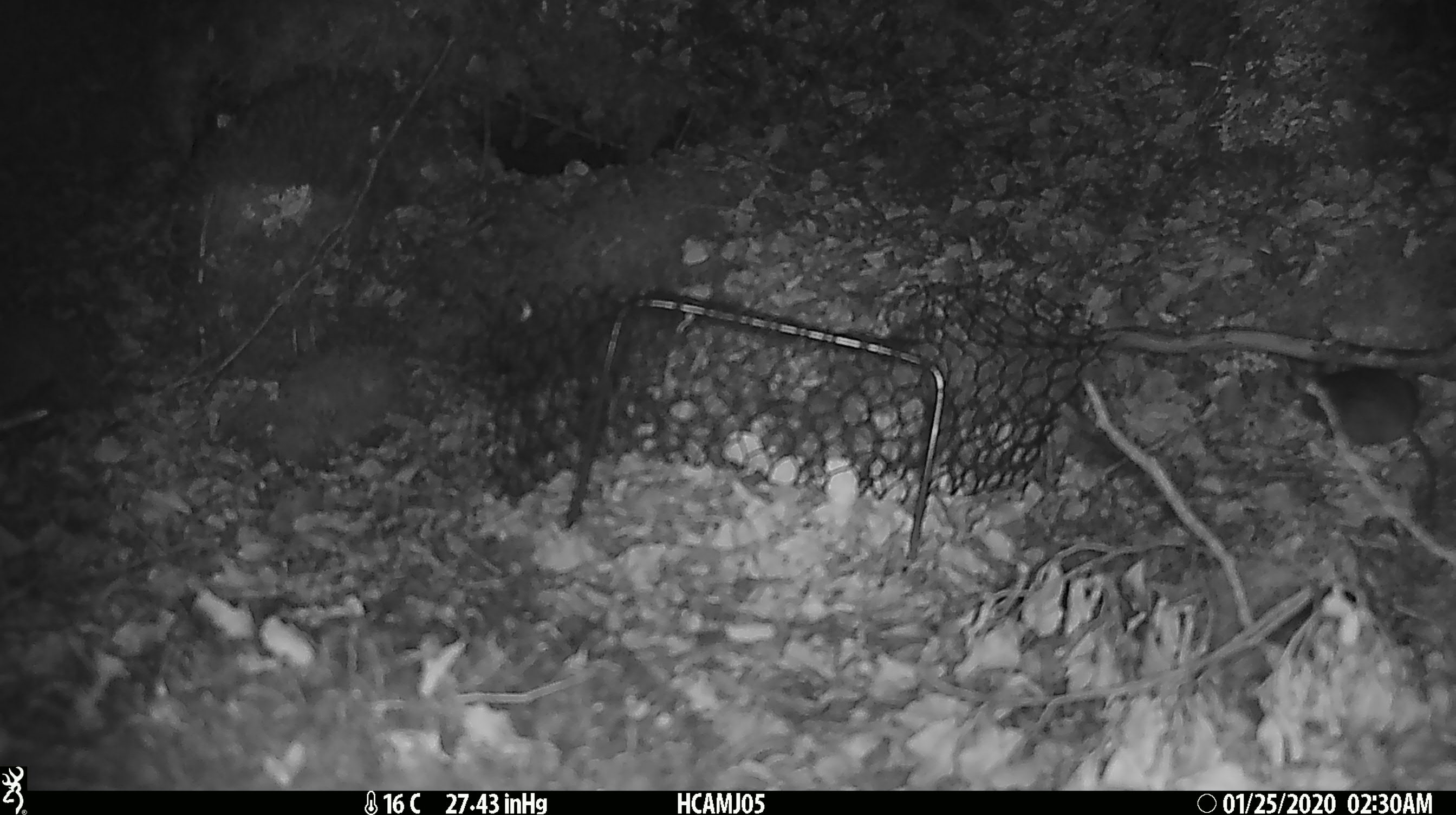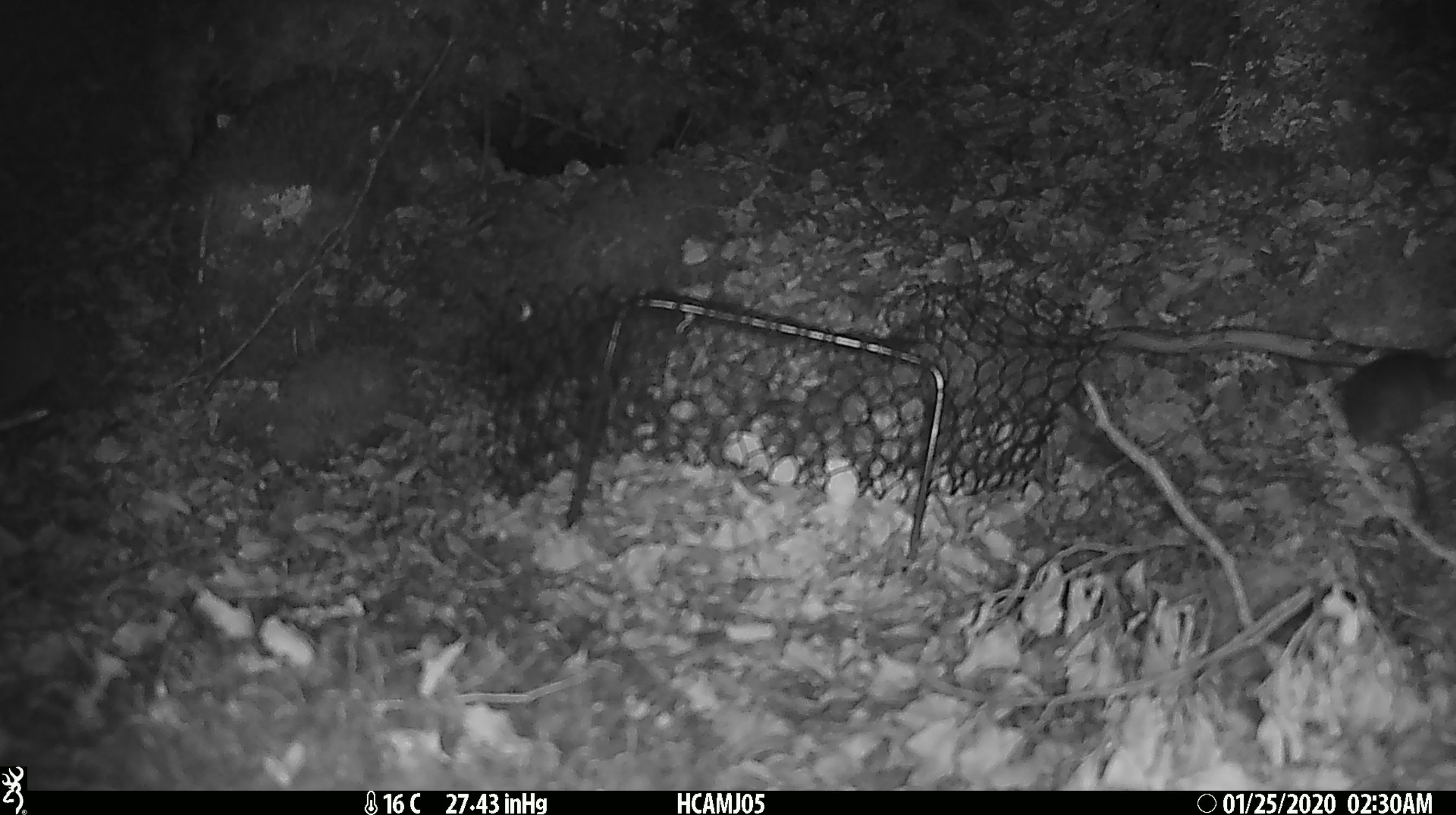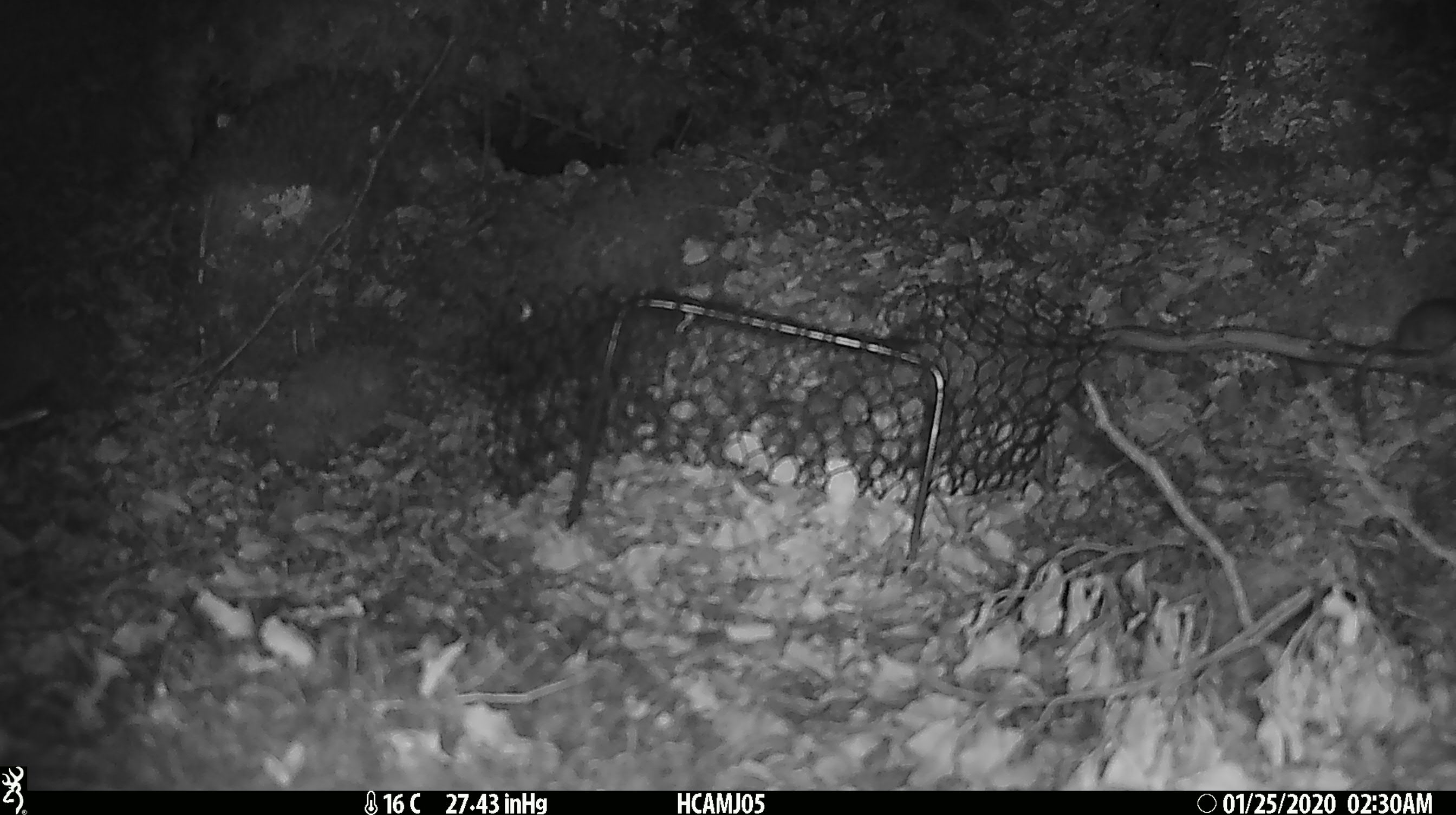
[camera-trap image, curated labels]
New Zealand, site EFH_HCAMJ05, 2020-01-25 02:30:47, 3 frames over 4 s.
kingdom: Animalia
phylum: Chordata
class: Mammalia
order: Rodentia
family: Muridae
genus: Mus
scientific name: Mus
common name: mouse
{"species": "mouse (Mus)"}